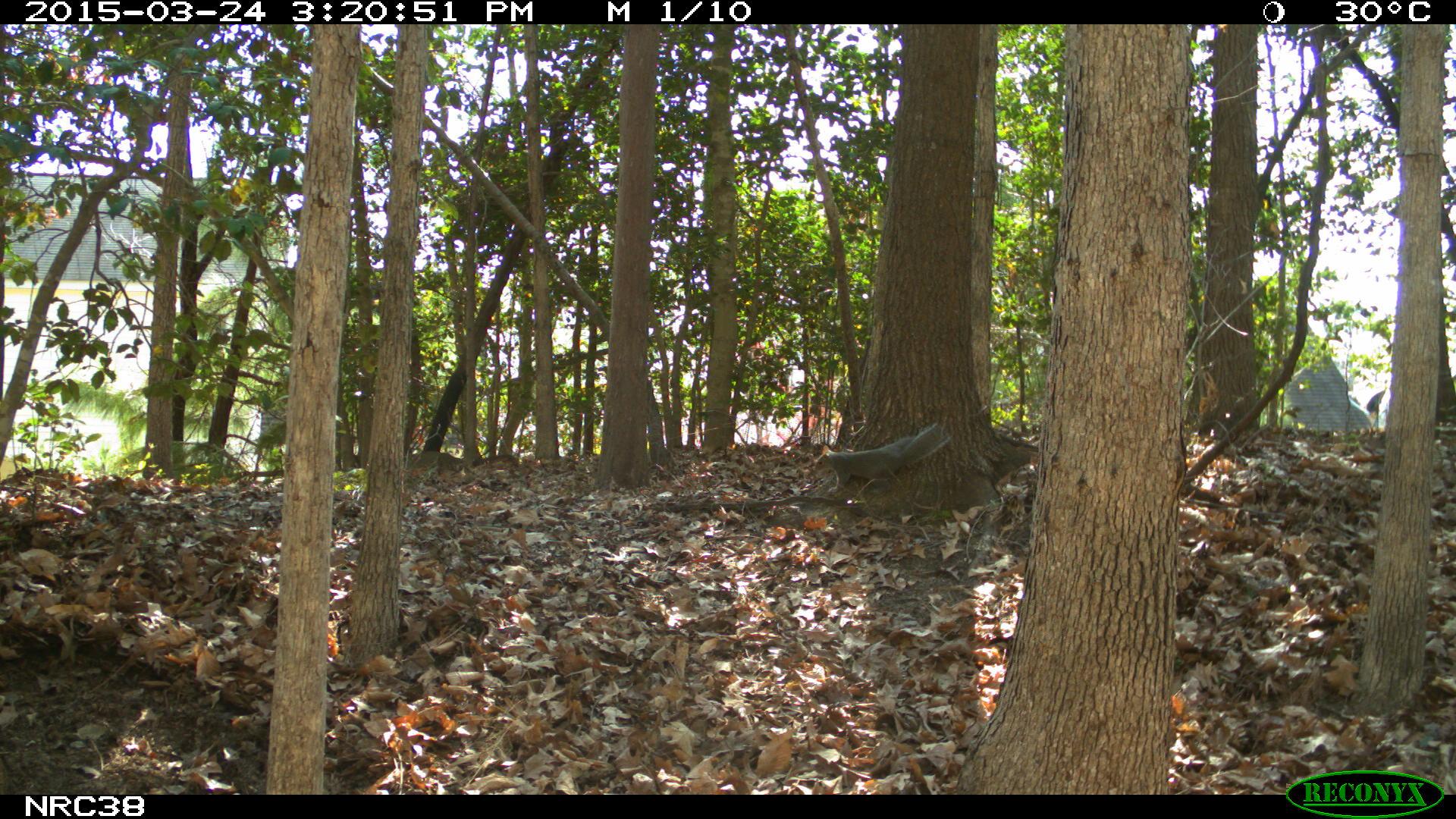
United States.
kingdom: Animalia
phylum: Chordata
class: Mammalia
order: Rodentia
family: Sciuridae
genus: Sciurus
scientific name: Sciurus carolinensis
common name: eastern gray squirrel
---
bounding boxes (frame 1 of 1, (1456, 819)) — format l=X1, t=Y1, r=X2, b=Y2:
Eastern Gray Squirrel: l=809, t=416, r=963, b=498